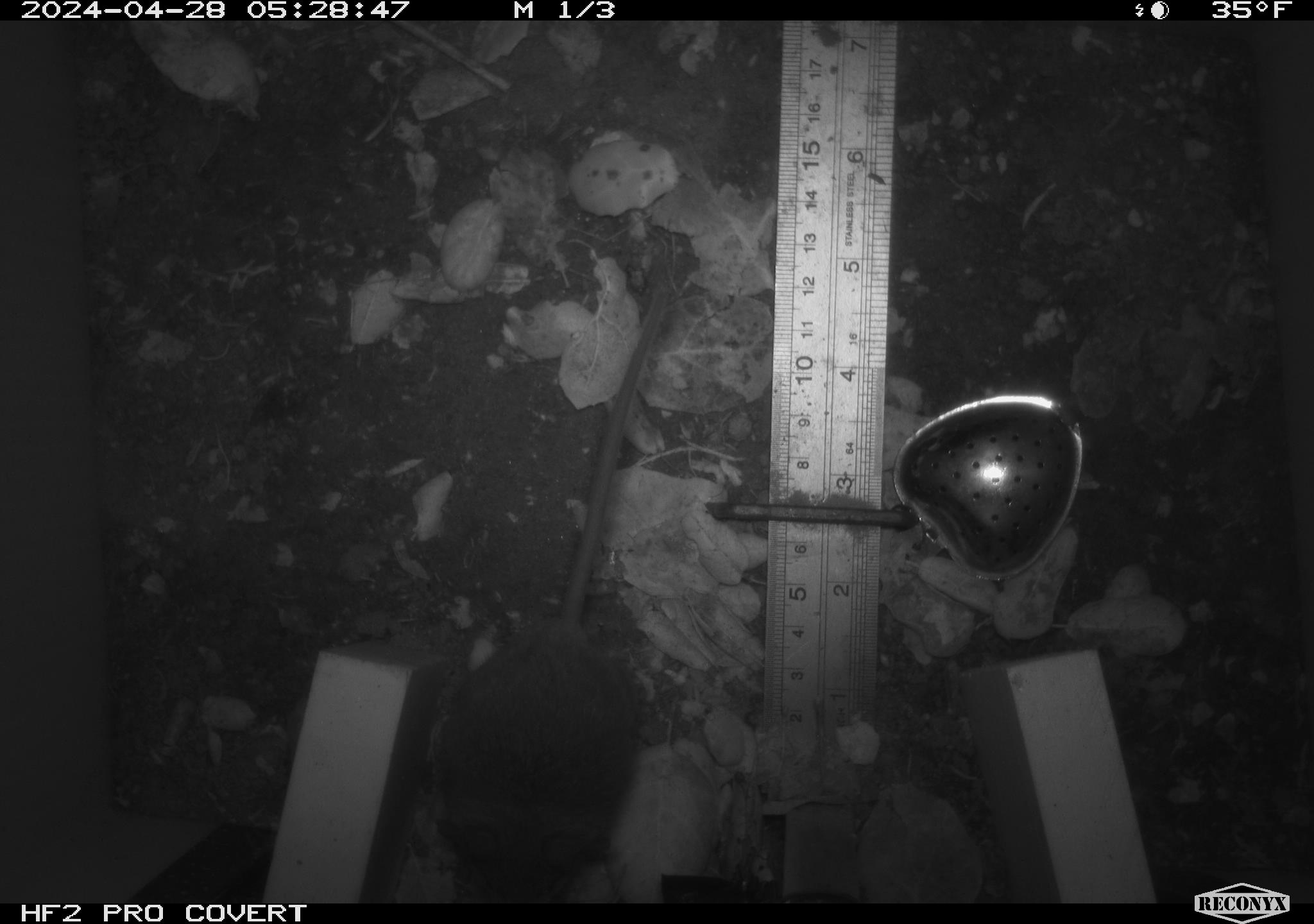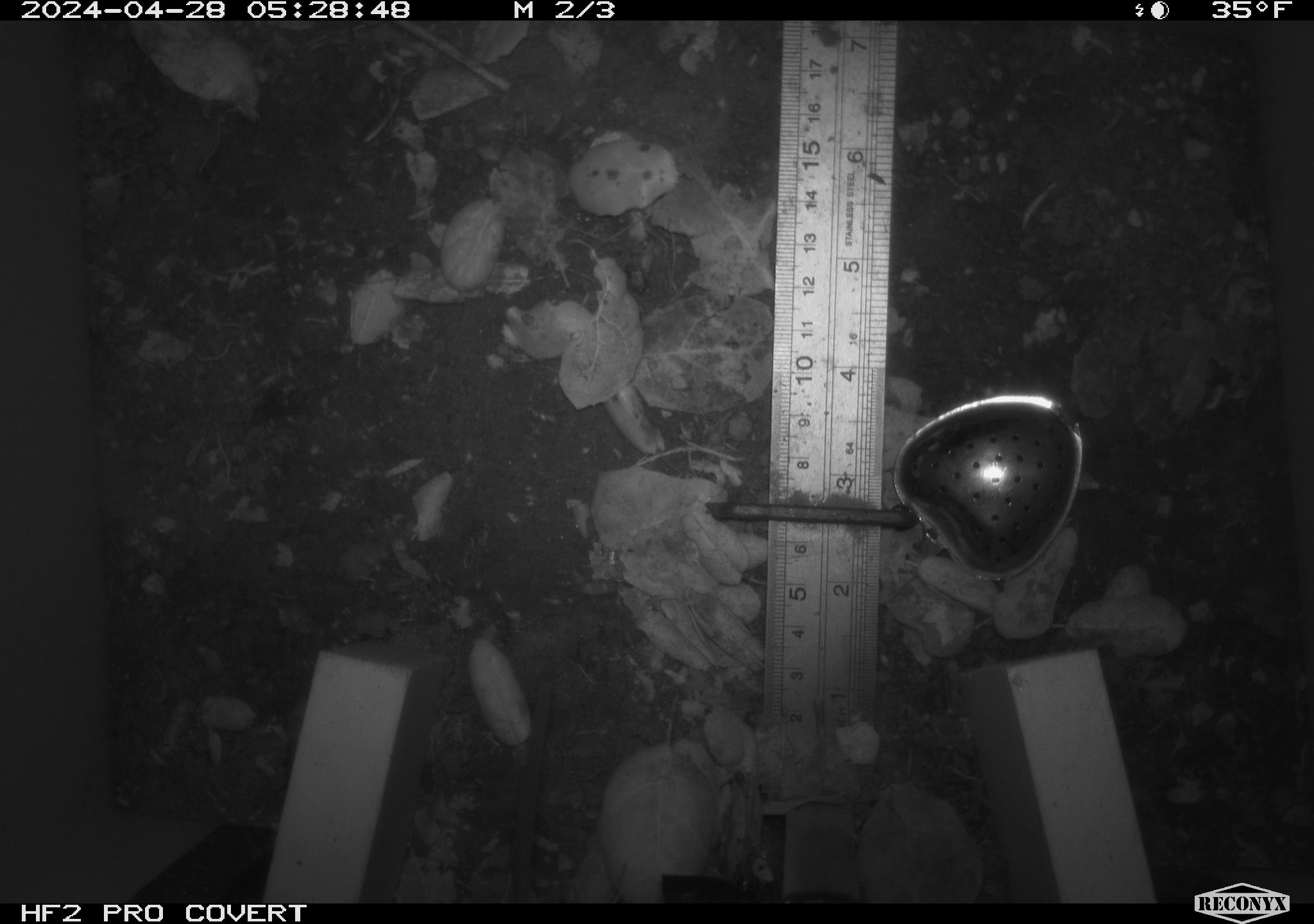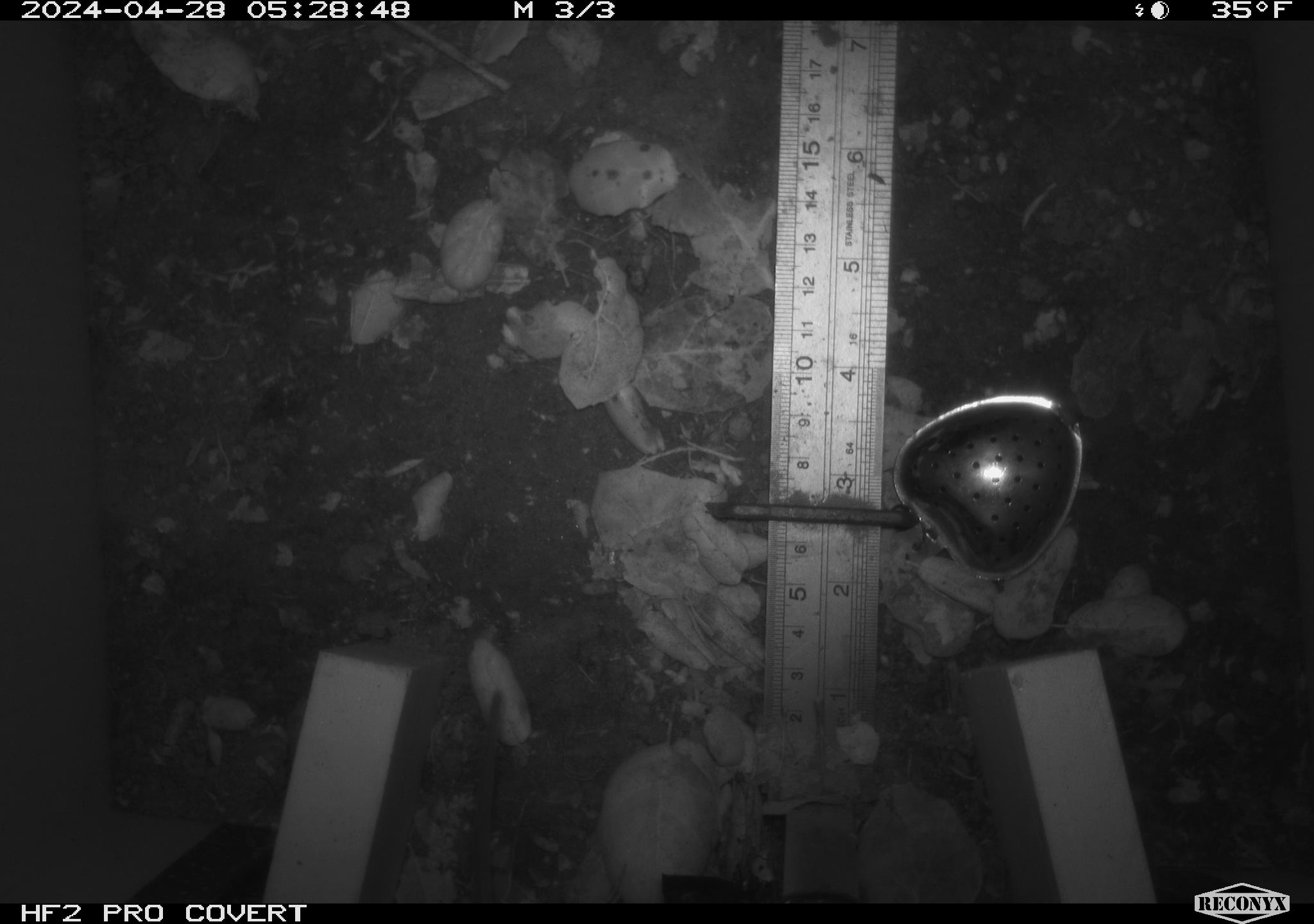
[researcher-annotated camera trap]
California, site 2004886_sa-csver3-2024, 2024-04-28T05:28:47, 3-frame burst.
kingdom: Animalia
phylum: Chordata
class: Mammalia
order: Rodentia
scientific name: Rodentia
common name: rodent